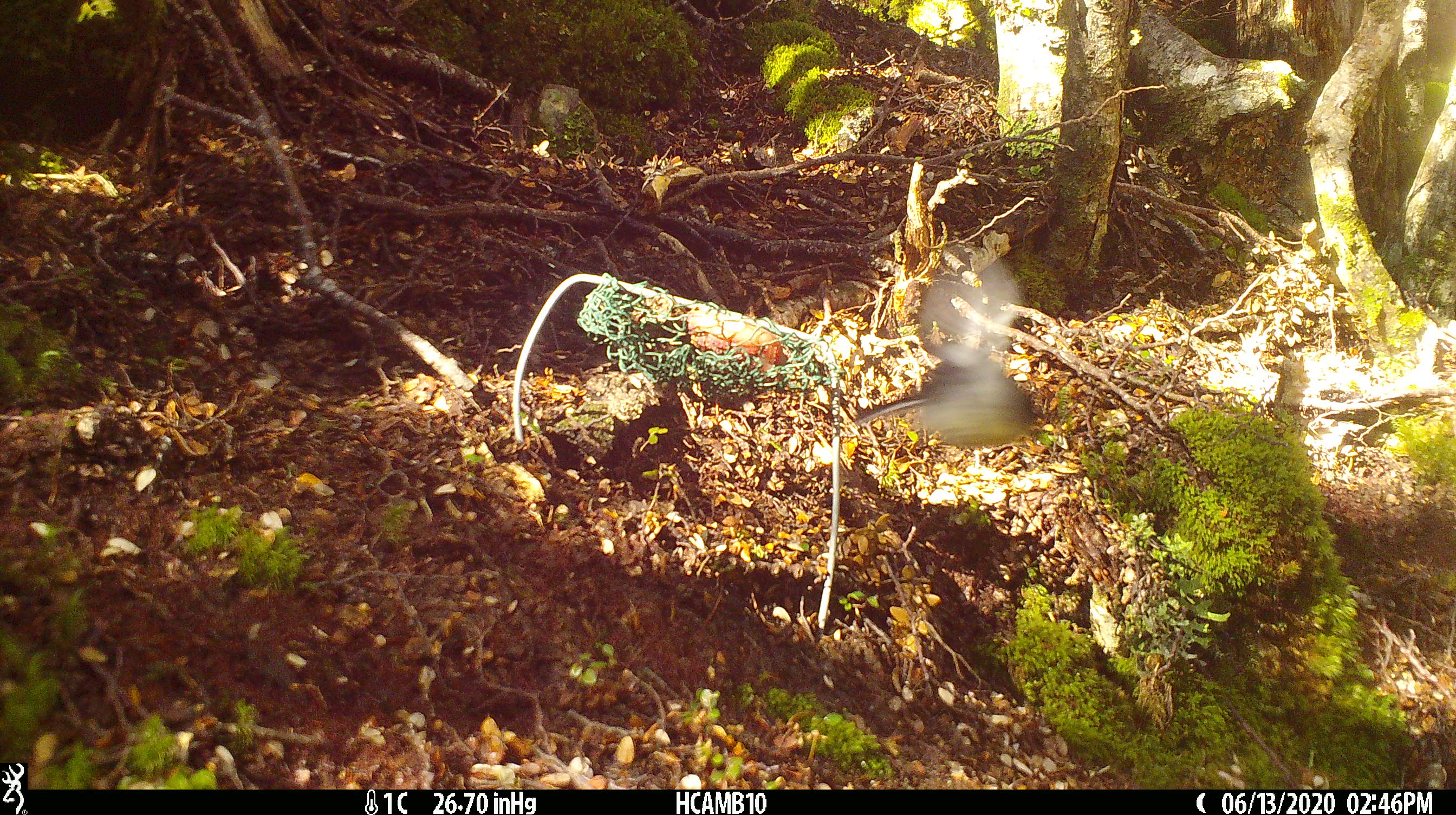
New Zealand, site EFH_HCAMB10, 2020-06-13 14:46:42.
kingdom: Animalia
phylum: Chordata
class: Aves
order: Passeriformes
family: Petroicidae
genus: Petroica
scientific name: Petroica macrocephala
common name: tomtit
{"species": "tomtit (Petroica macrocephala)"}